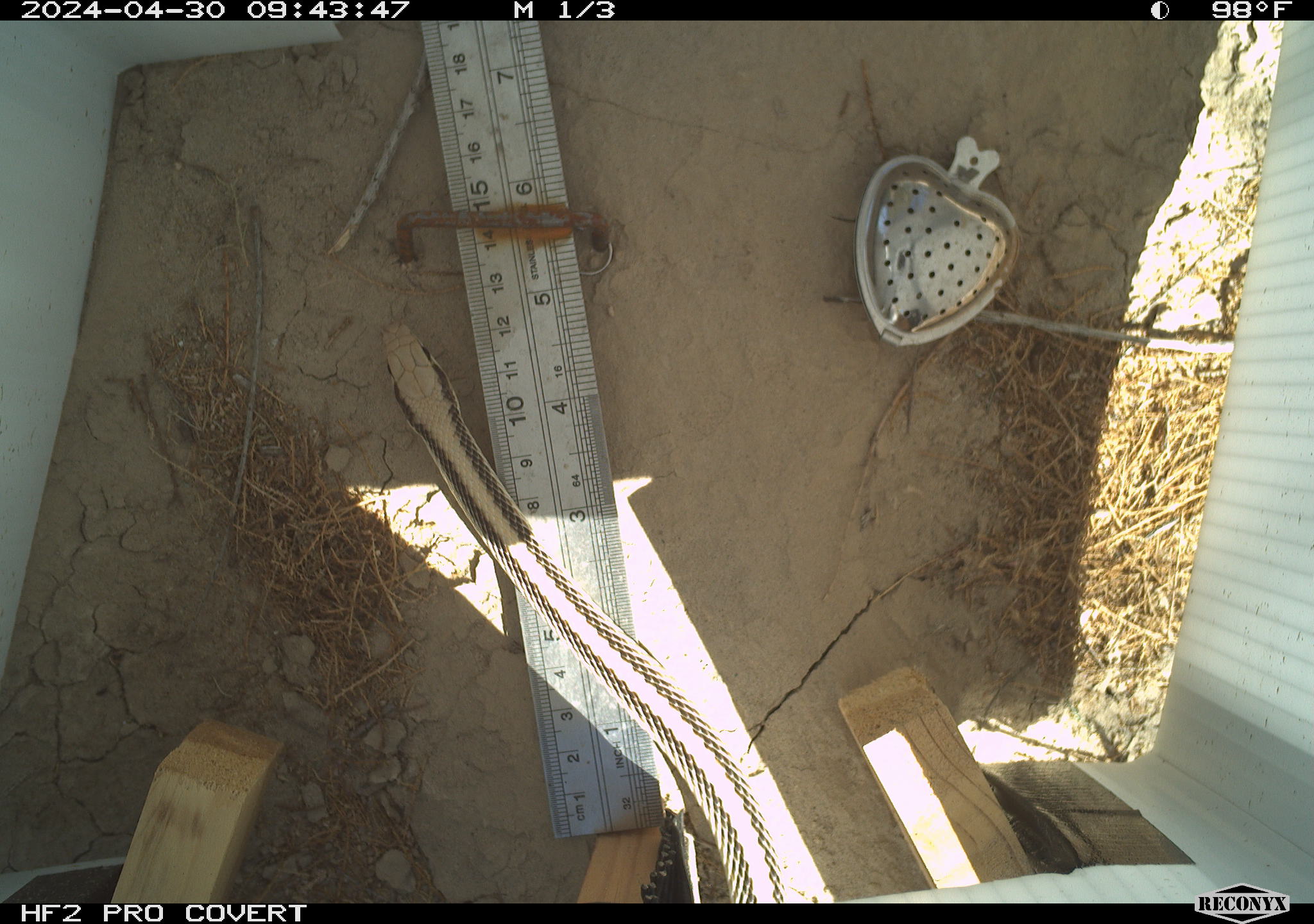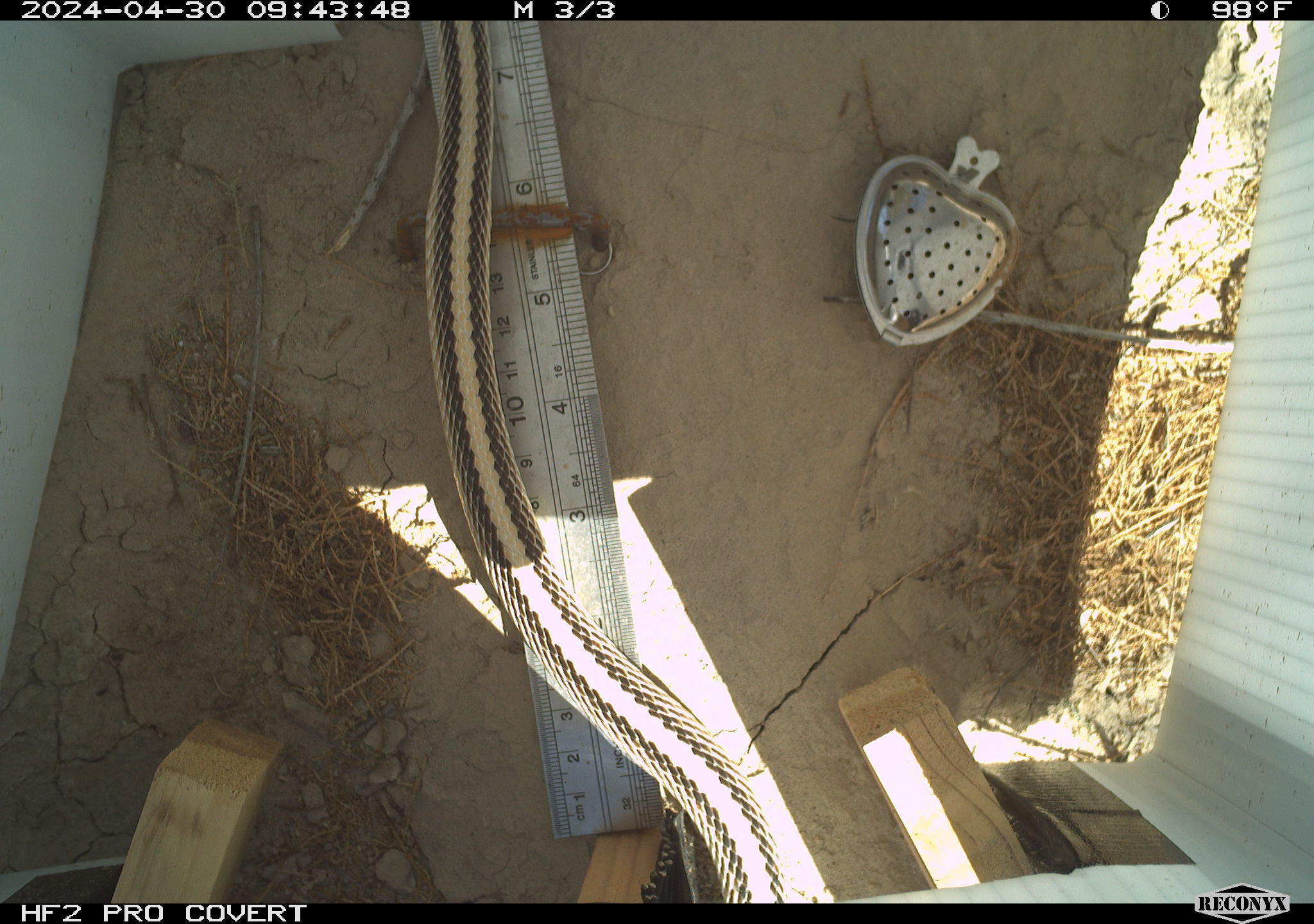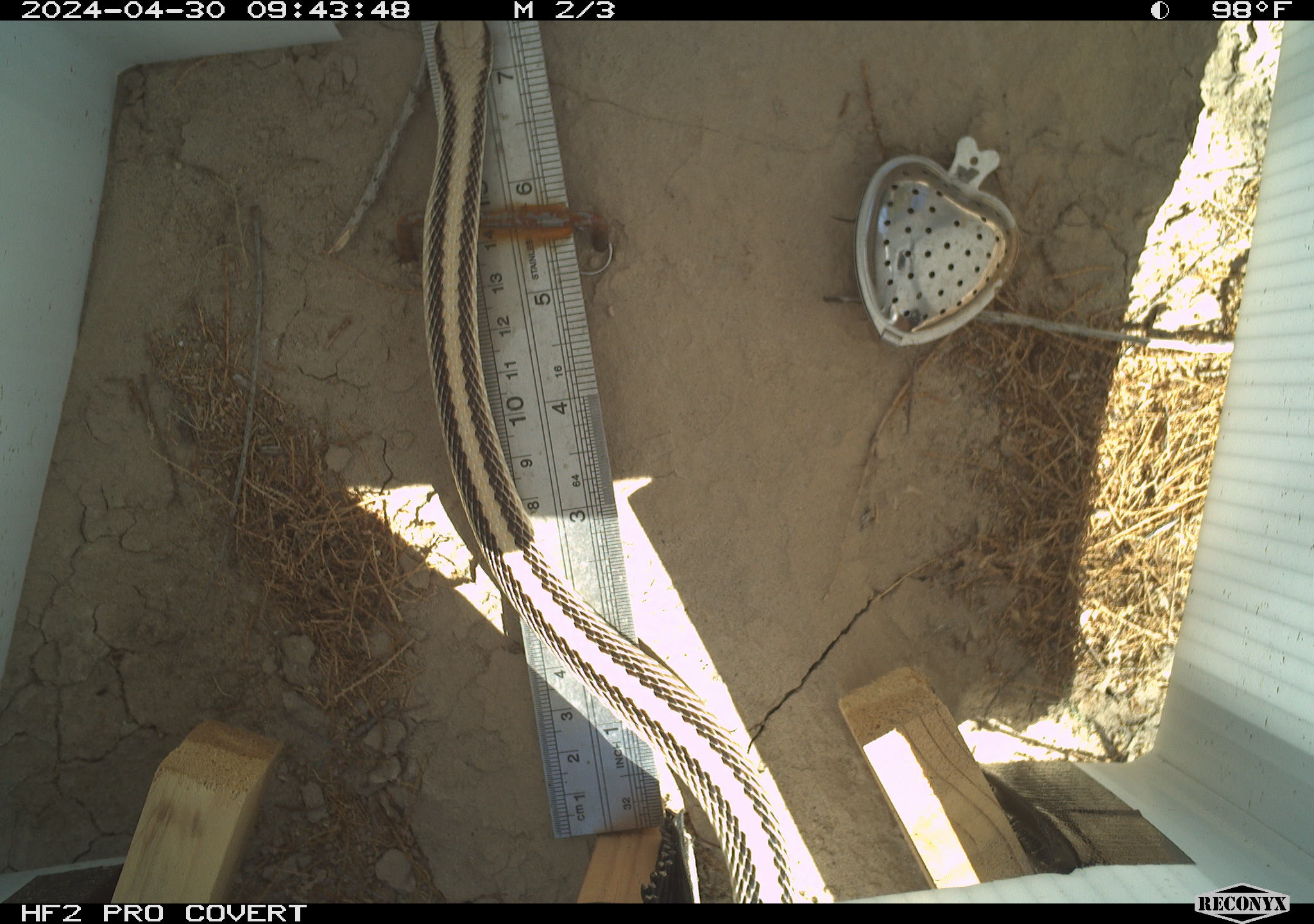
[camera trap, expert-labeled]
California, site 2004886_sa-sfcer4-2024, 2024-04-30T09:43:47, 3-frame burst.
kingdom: Animalia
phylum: Chordata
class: Reptilia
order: Squamata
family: Colubridae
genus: Salvadora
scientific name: Salvadora hexalepis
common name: western patch-nosed snake